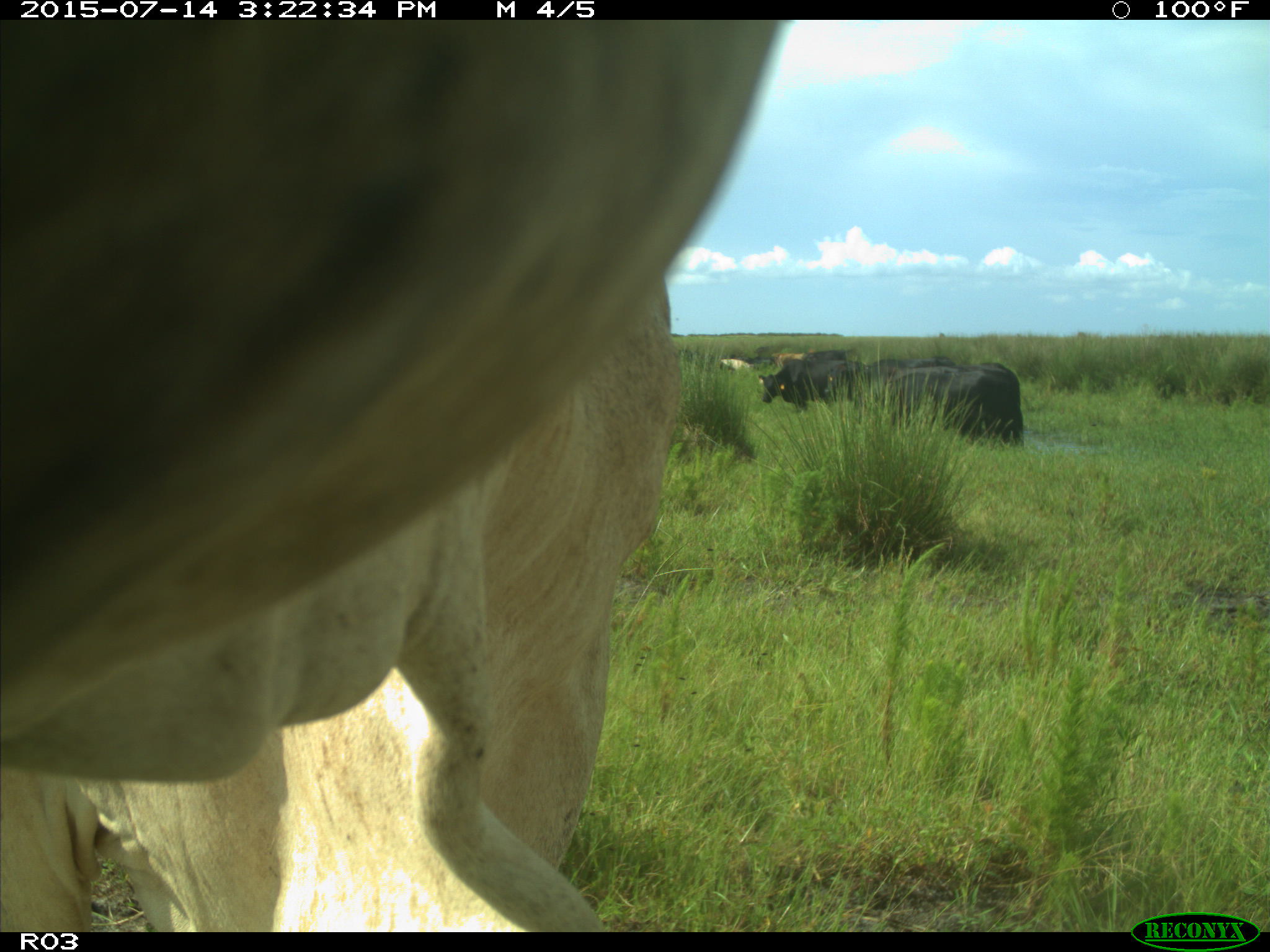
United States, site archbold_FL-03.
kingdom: Animalia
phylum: Chordata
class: Mammalia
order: Artiodactyla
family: Bovidae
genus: Bos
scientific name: Bos taurus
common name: domestic cow